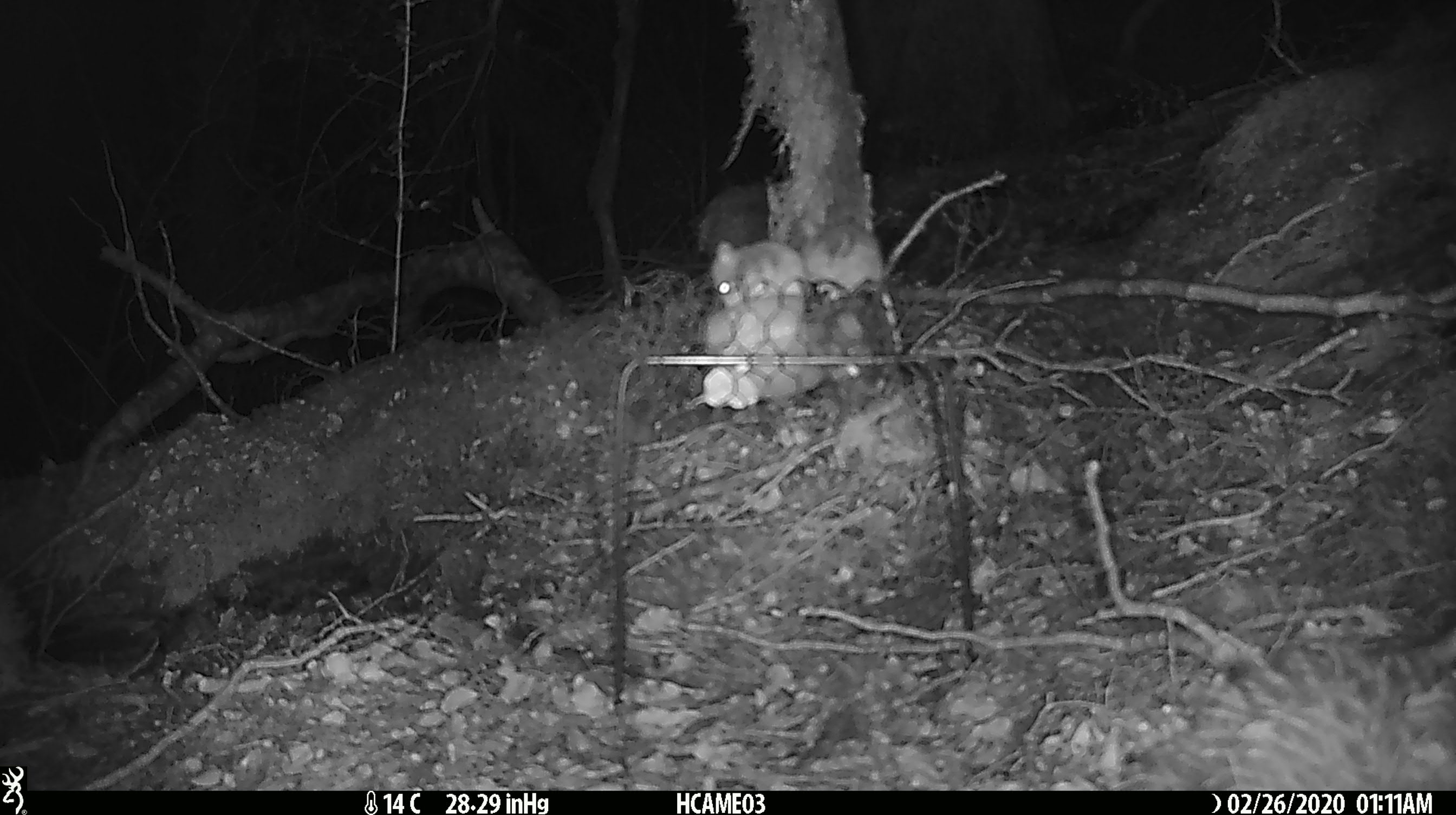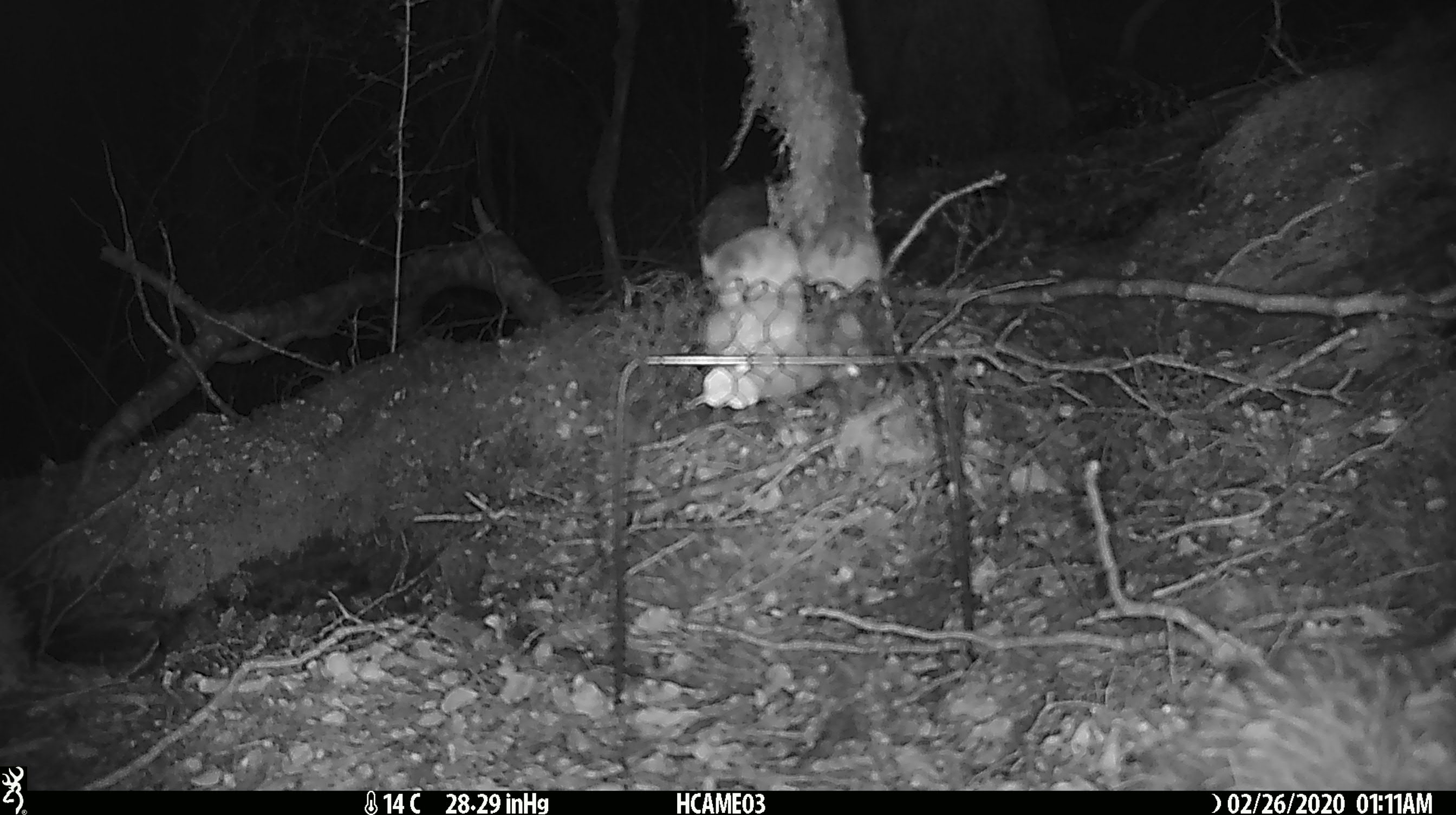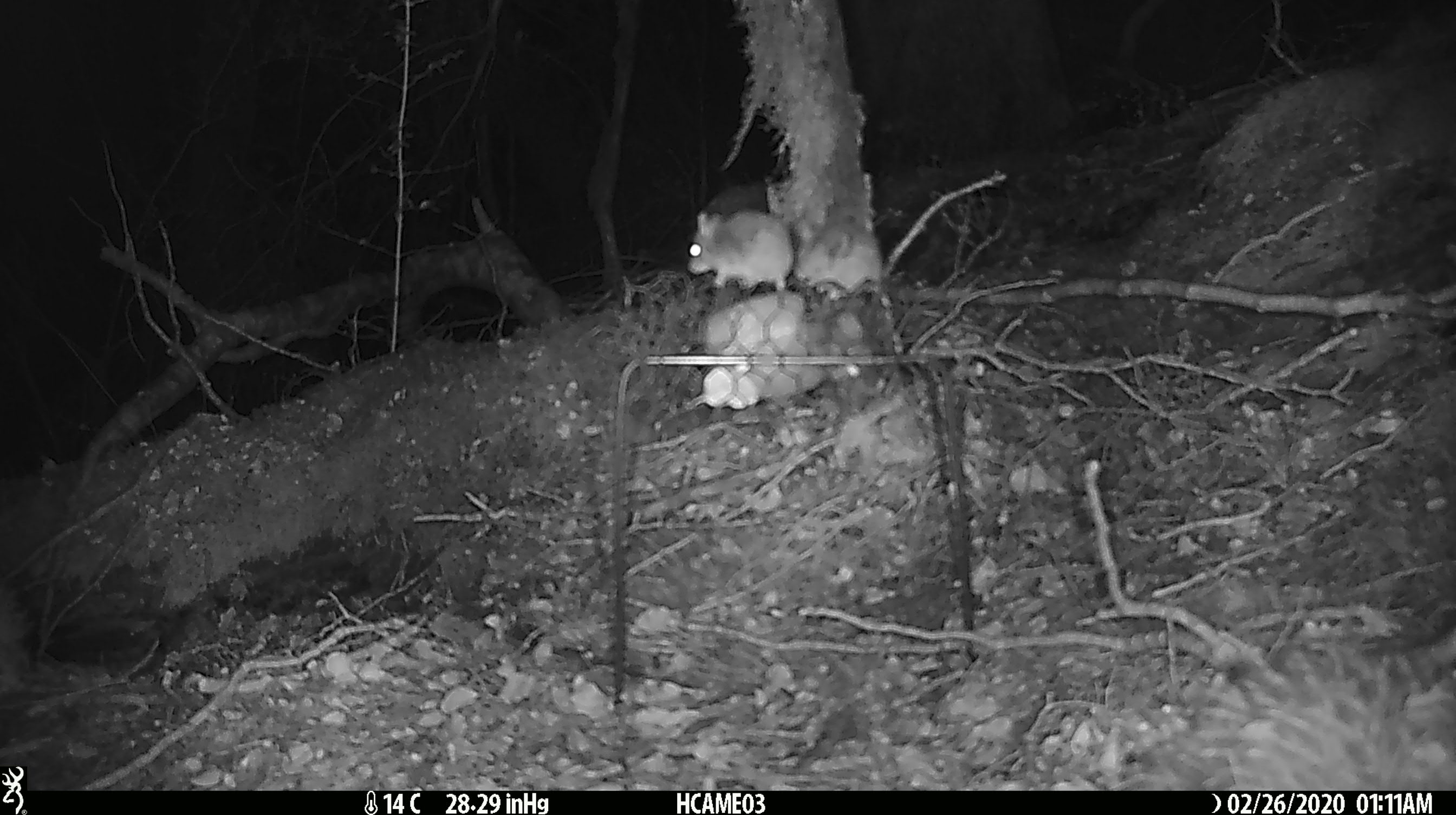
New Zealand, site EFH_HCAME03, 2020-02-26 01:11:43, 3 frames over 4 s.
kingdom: Animalia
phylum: Chordata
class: Mammalia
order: Rodentia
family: Muridae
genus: Mus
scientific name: Mus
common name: mouse